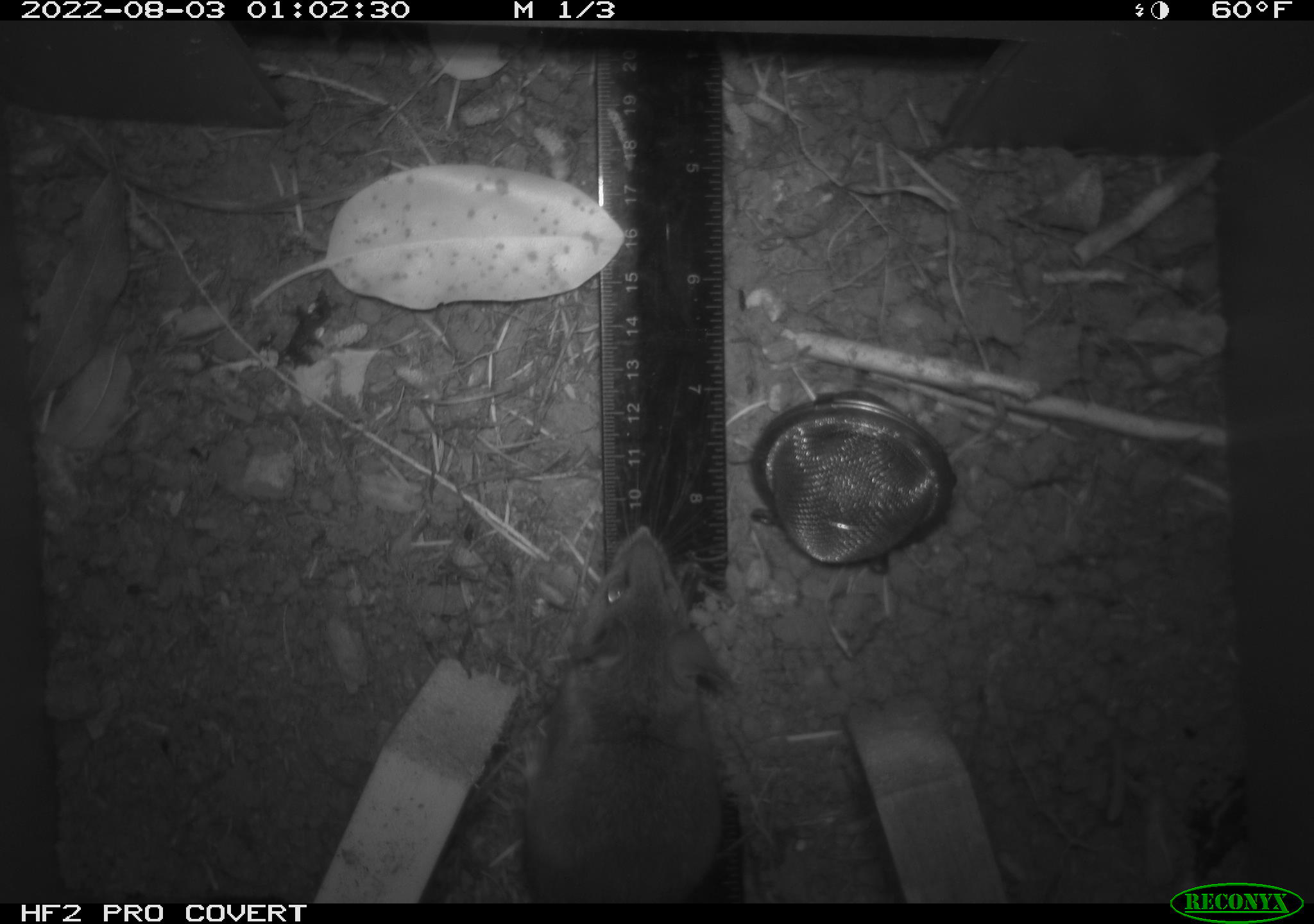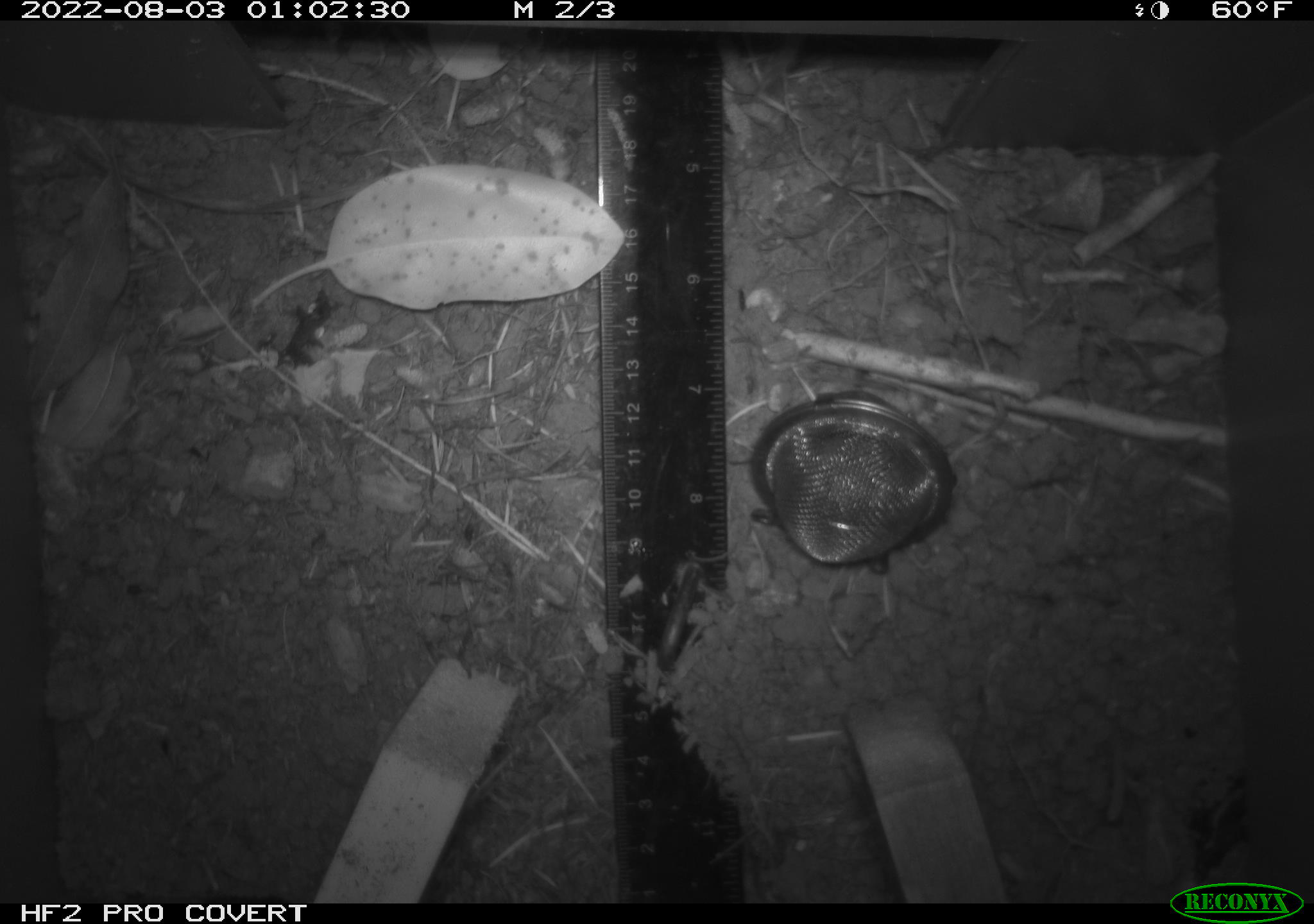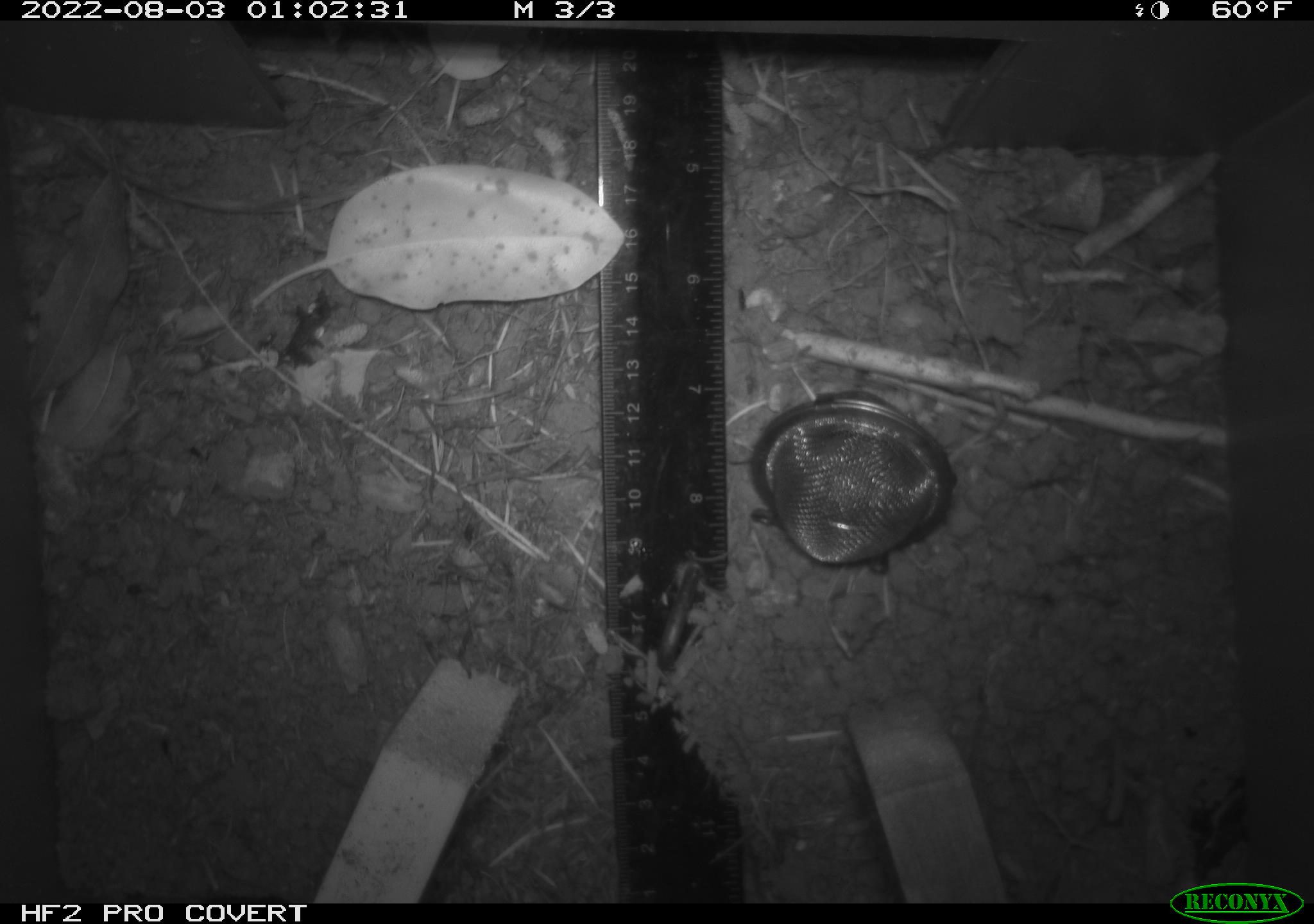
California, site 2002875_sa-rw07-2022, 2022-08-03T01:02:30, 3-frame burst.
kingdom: Animalia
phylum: Chordata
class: Mammalia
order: Rodentia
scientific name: Rodentia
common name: mouse species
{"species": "mouse species (Rodentia)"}